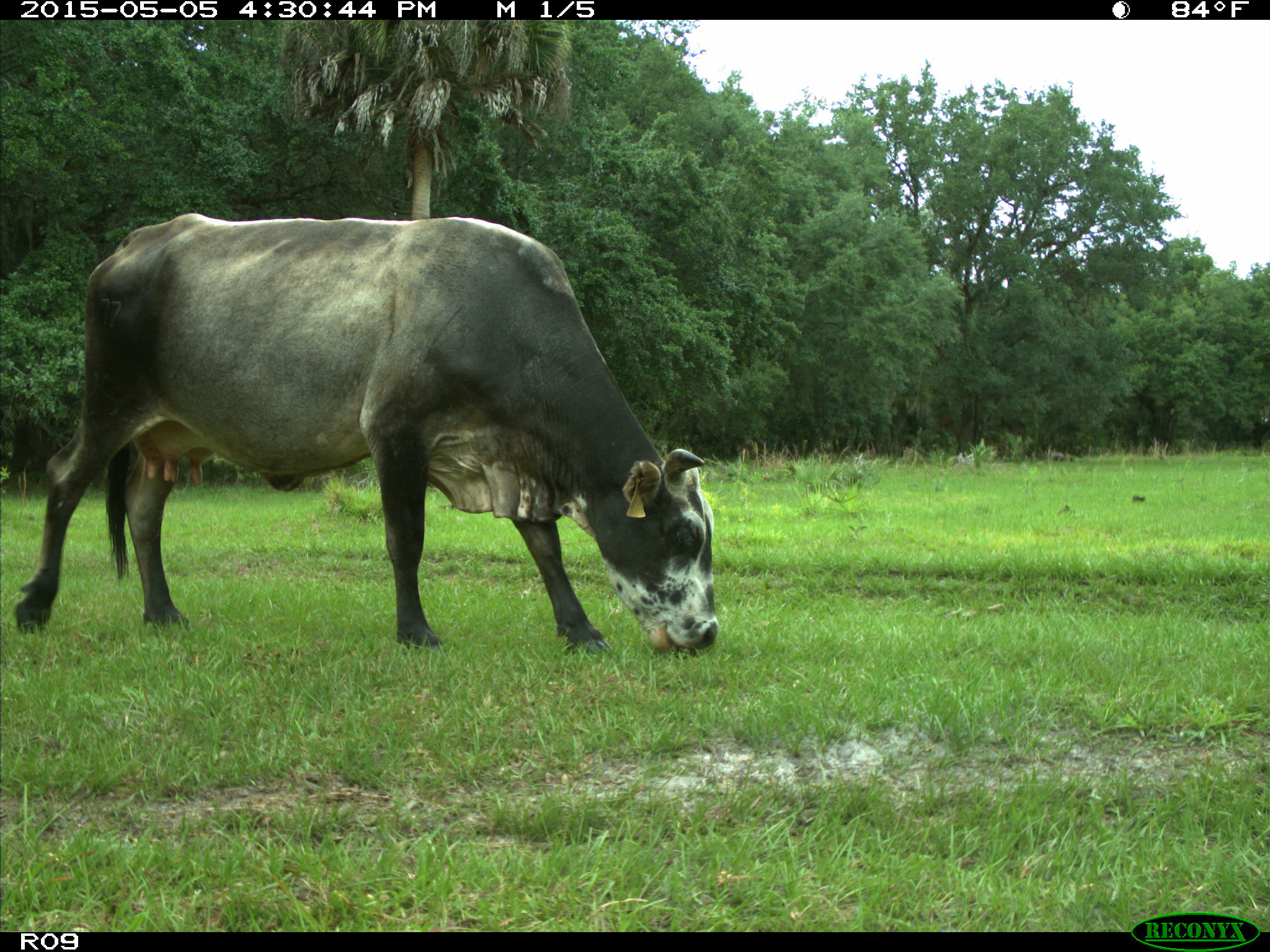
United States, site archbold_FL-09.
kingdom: Animalia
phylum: Chordata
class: Mammalia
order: Artiodactyla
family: Bovidae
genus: Bos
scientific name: Bos taurus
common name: domestic cow